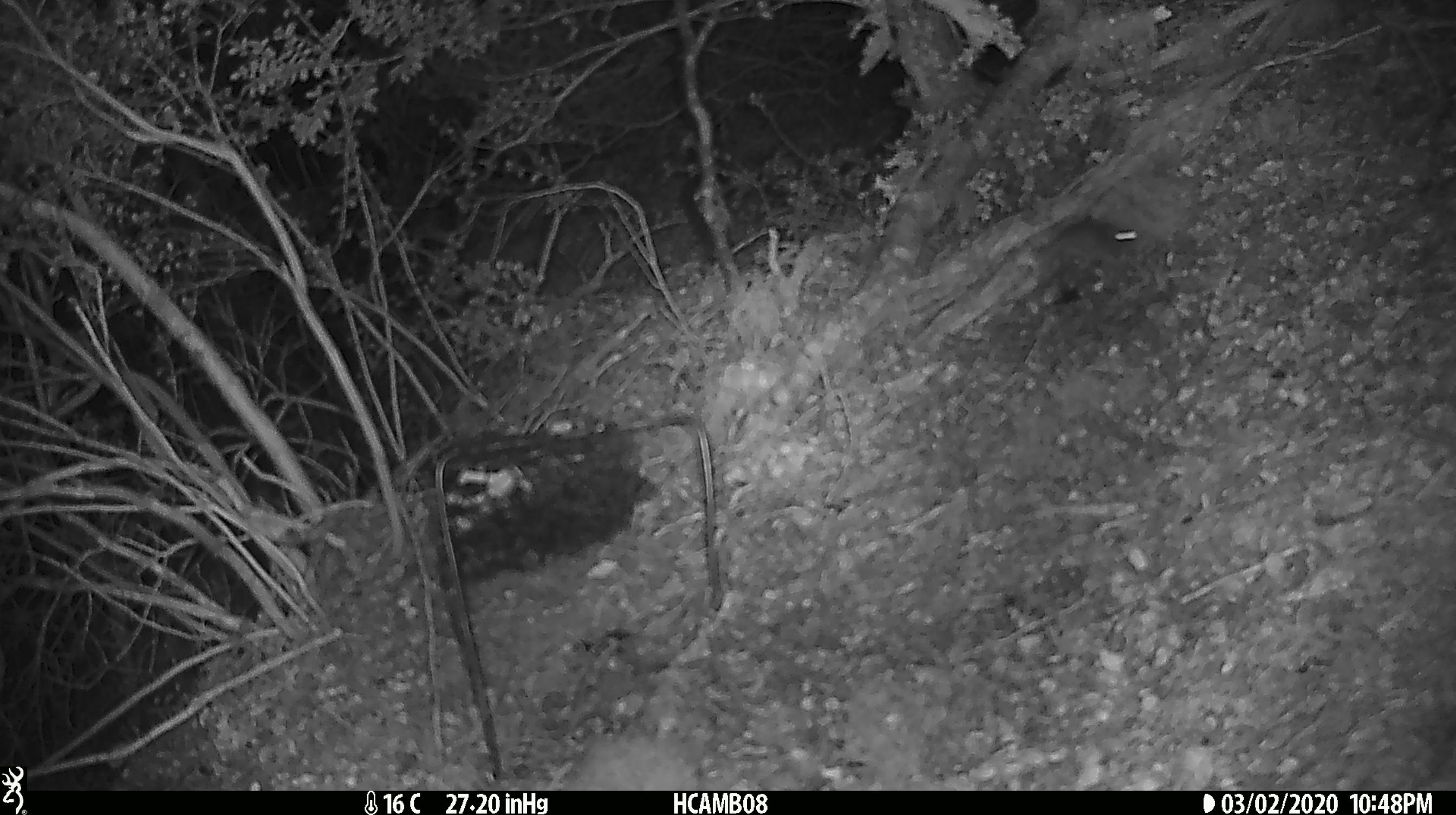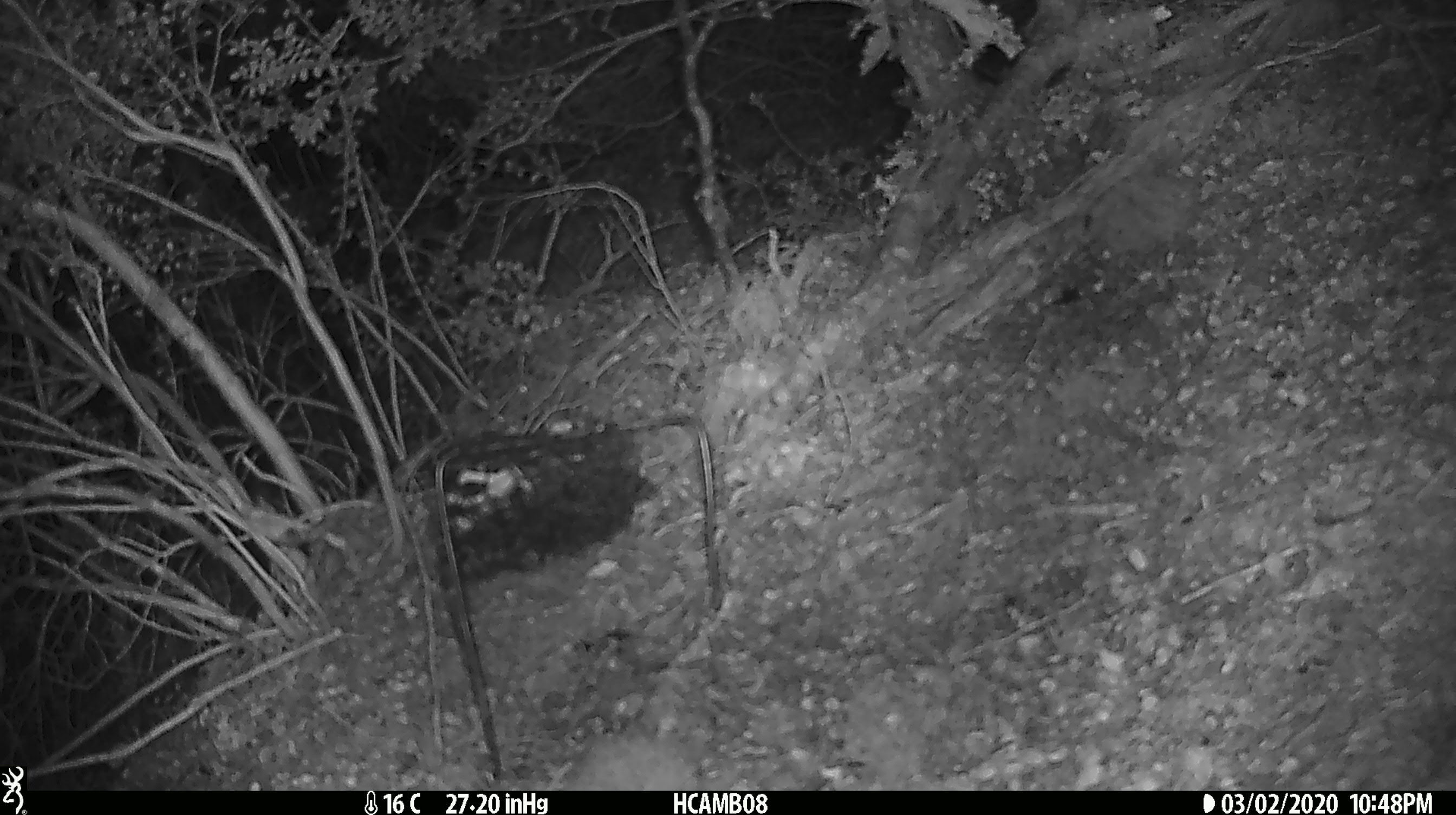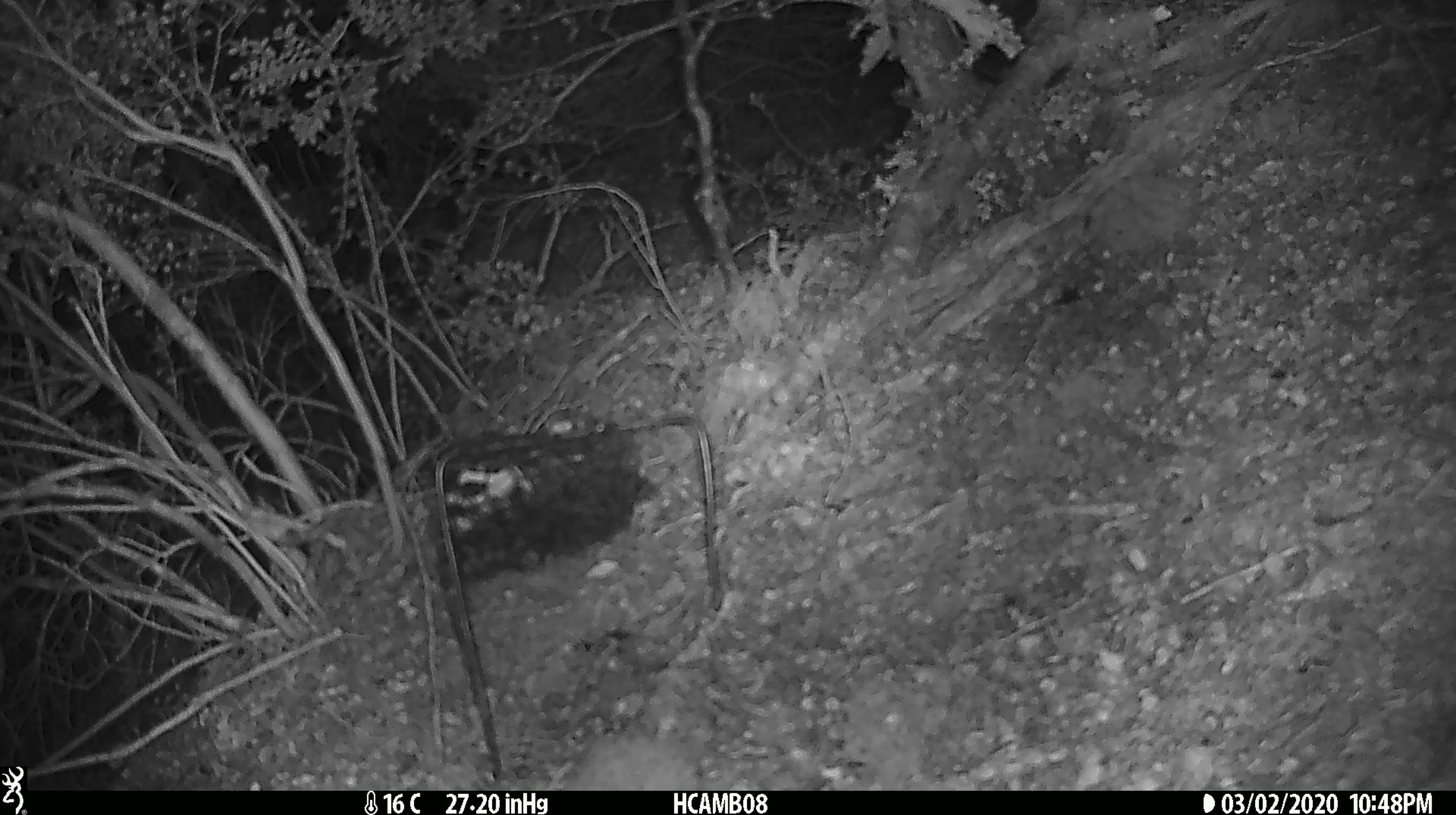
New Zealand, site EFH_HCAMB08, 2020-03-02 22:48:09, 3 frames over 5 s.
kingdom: Animalia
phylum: Chordata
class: Mammalia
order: Rodentia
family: Muridae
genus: Mus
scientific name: Mus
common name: mouse